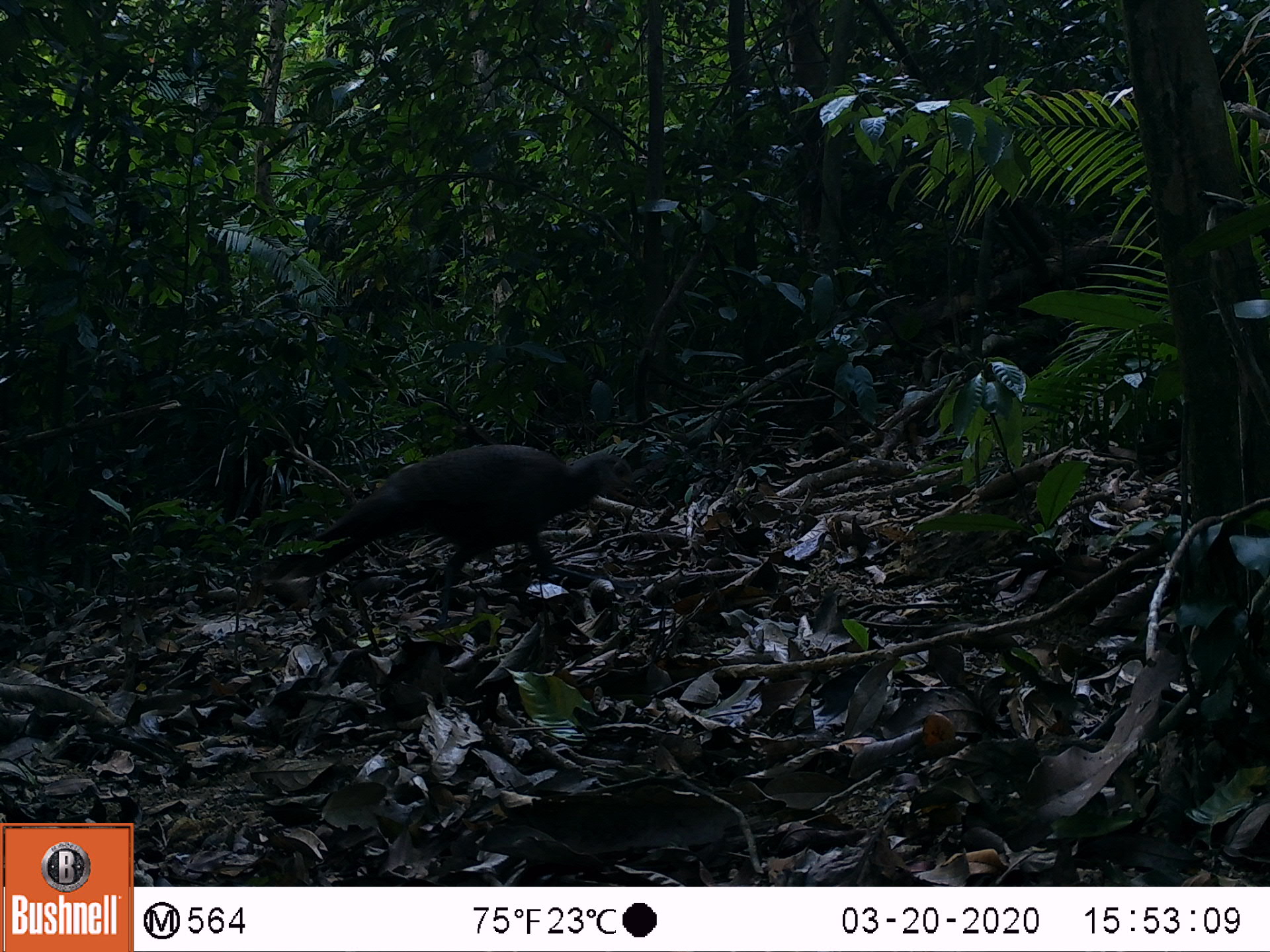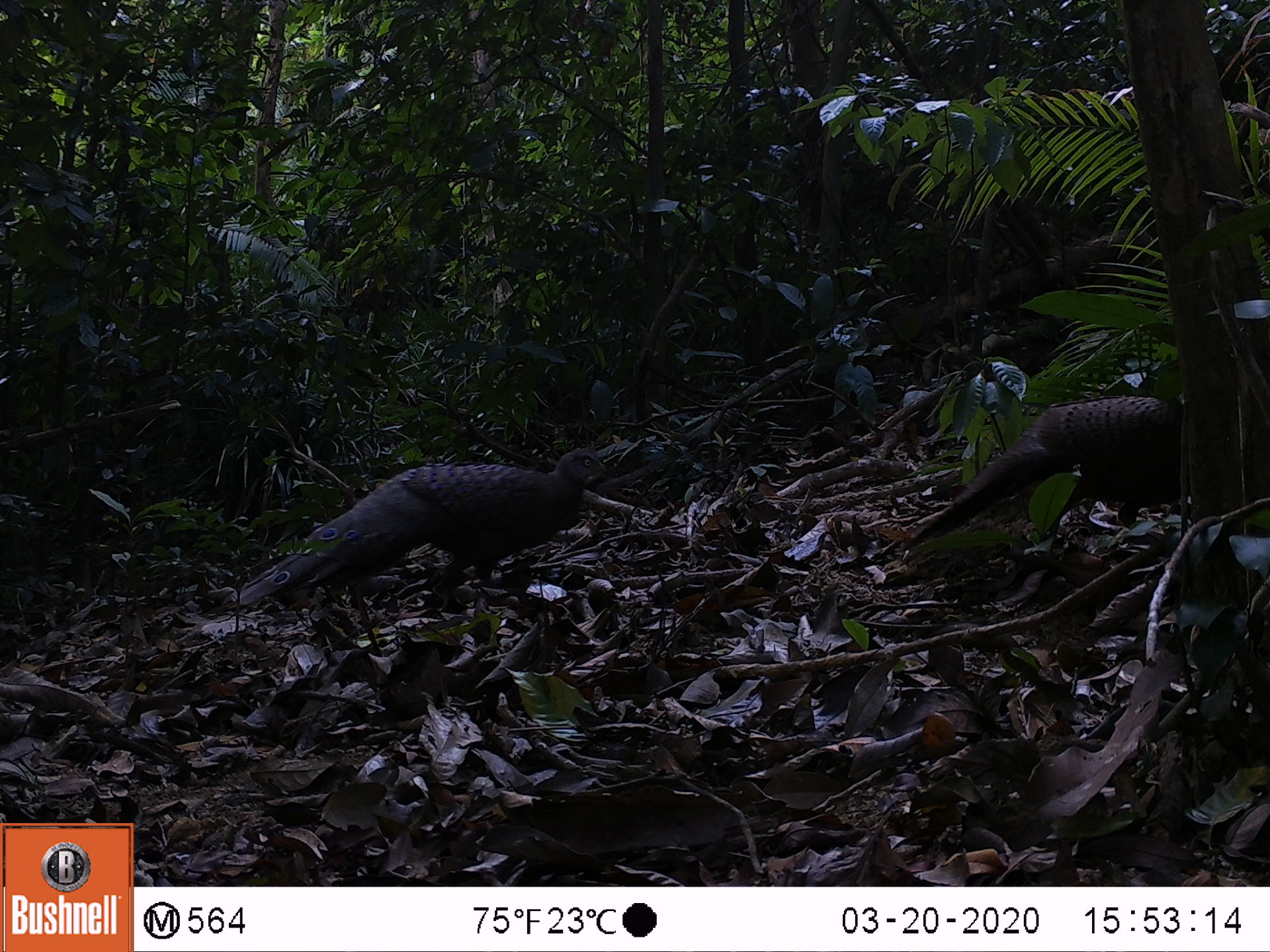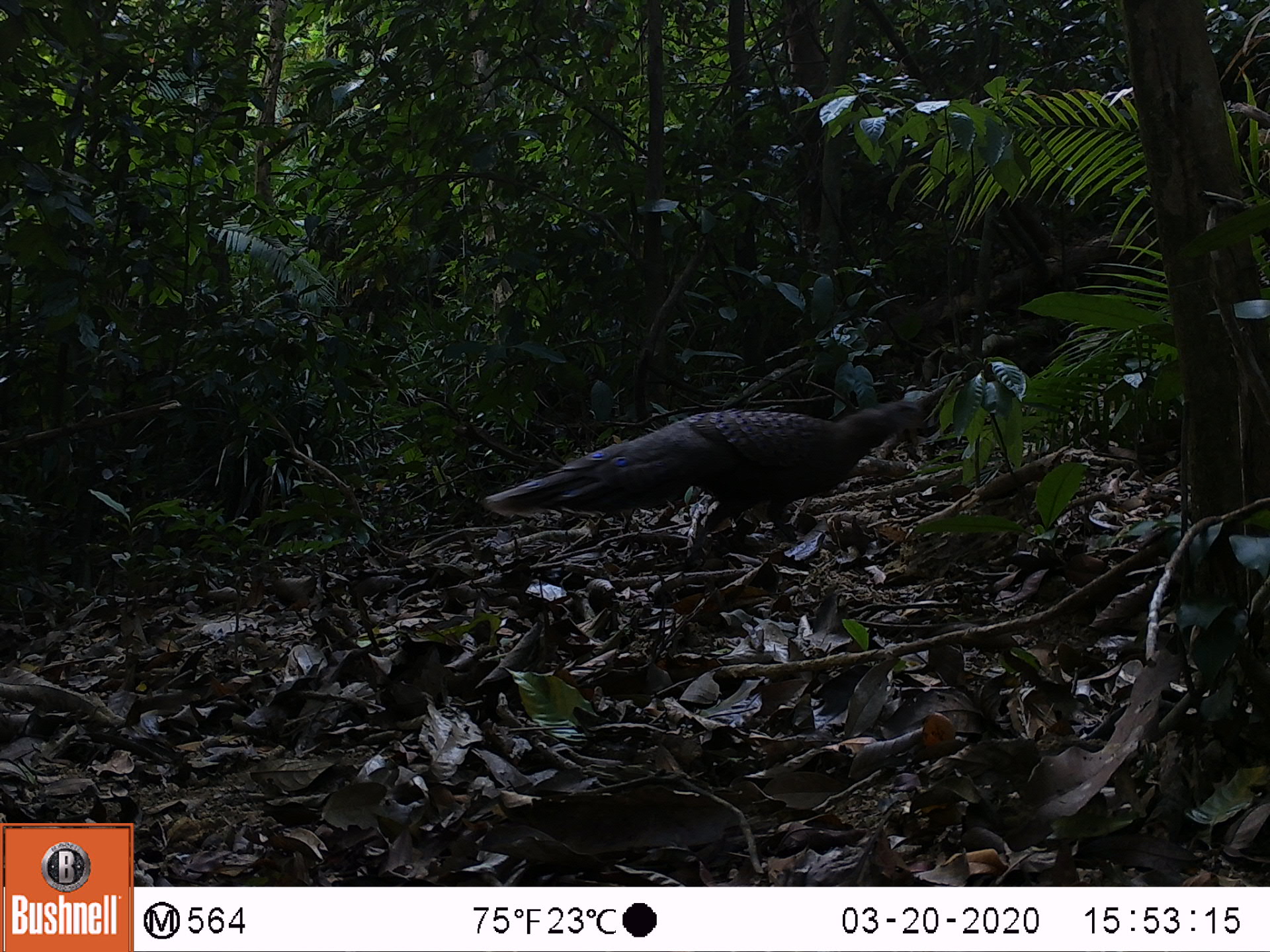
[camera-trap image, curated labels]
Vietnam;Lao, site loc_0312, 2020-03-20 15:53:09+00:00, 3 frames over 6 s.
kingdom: Animalia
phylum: Chordata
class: Aves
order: Galliformes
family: Phasianidae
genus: Polyplectron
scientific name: Polyplectron bicalcaratum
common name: gray peacock-pheasant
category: grey peacock pheasant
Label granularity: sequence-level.